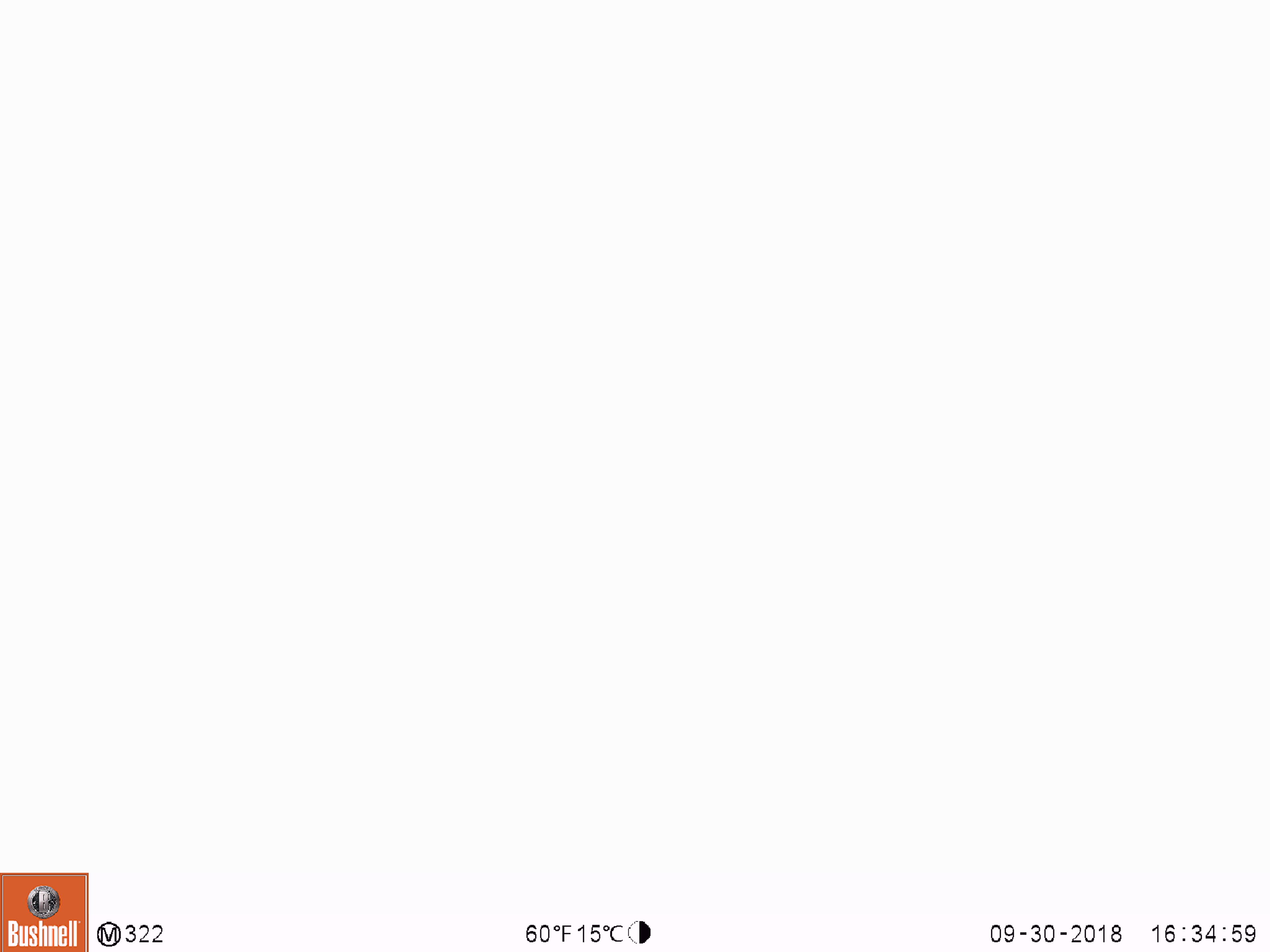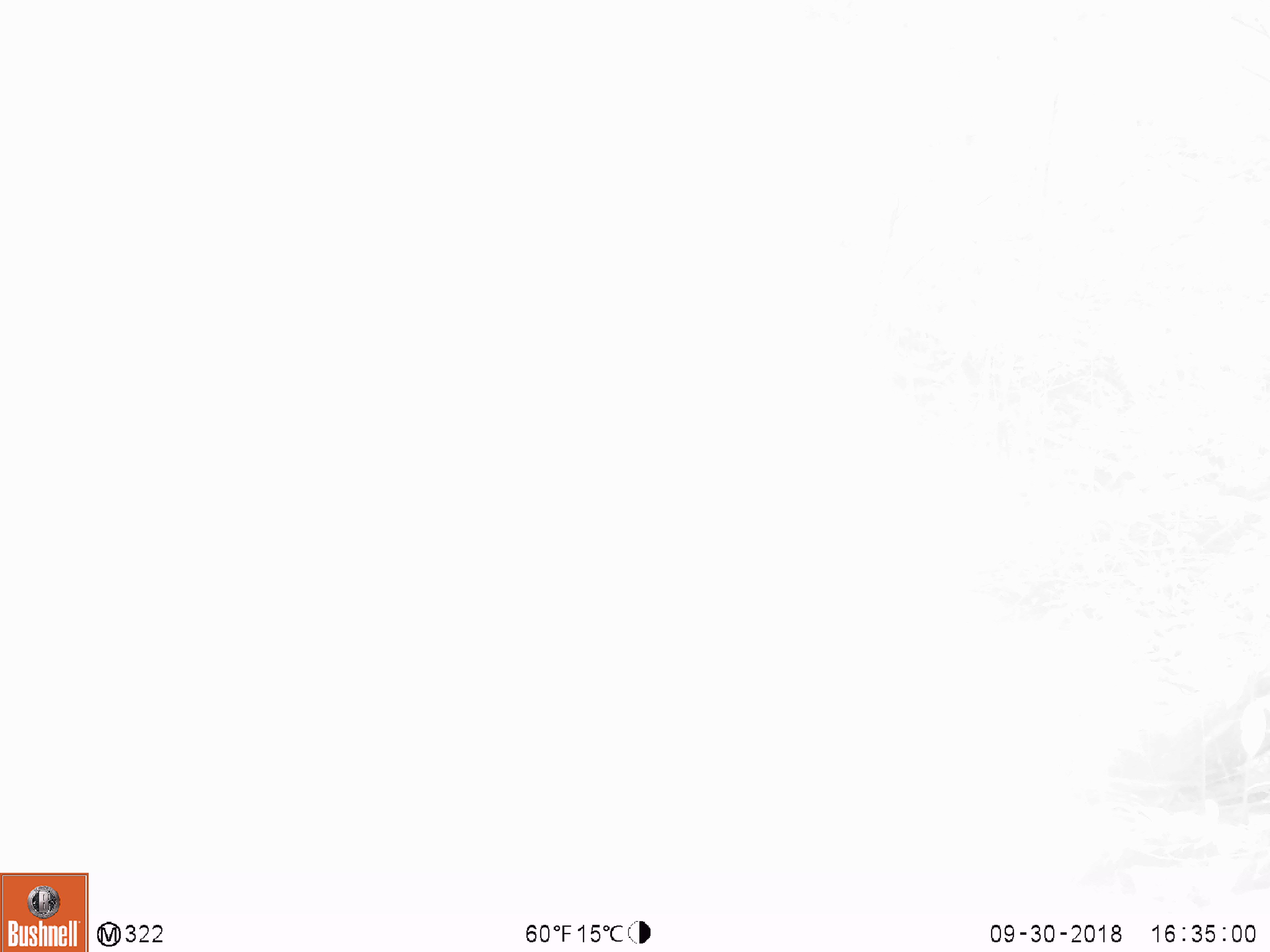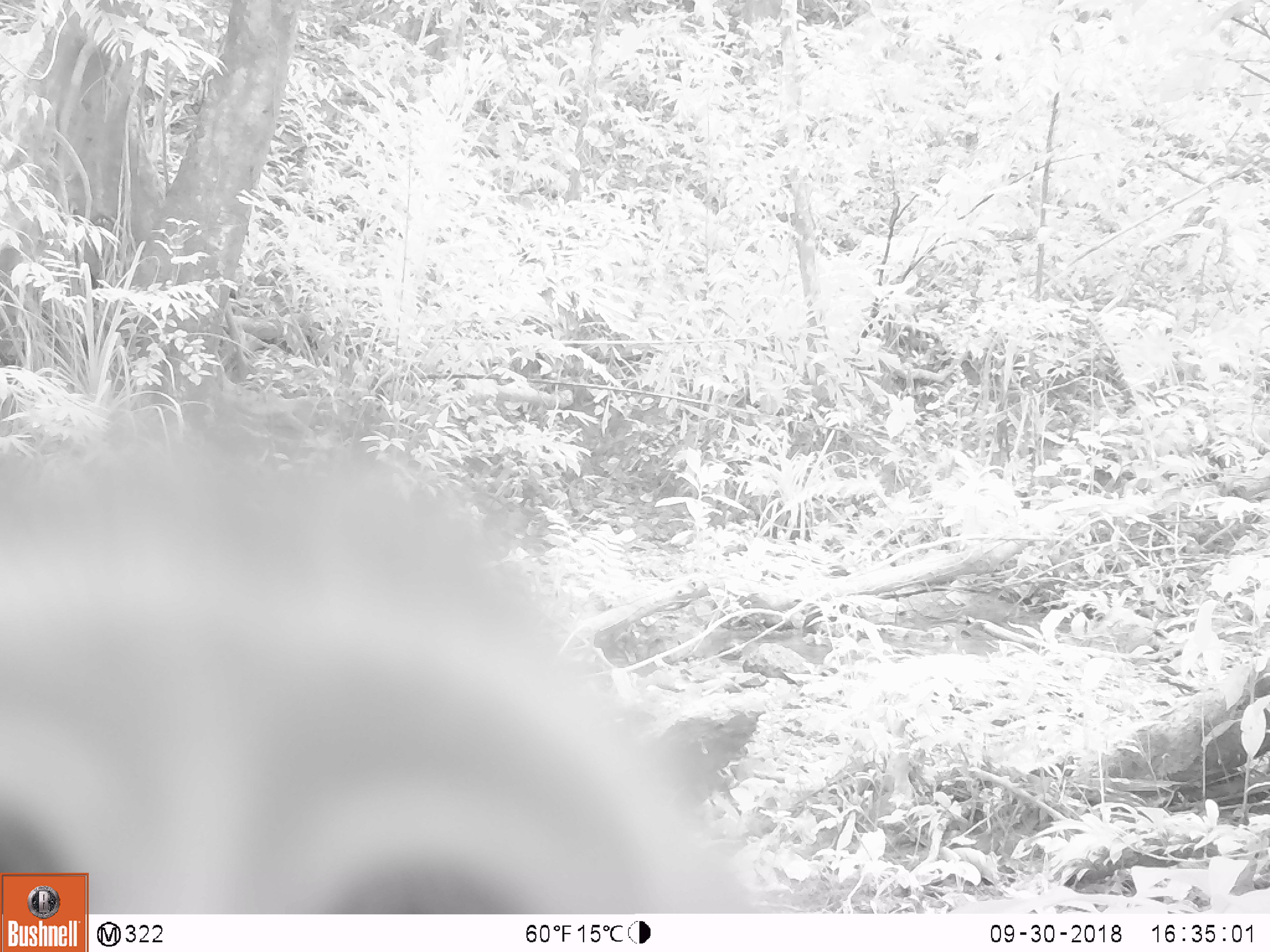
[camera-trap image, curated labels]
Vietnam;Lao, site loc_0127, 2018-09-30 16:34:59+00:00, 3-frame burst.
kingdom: Animalia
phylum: Chordata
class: Mammalia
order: Primates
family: Cercopithecidae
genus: Macaca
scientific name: Macaca nemestrina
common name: pig-tailed macaque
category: pig tailed macaque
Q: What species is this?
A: Pig tailed macaque (pig-tailed macaque) (Macaca nemestrina).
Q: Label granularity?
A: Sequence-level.